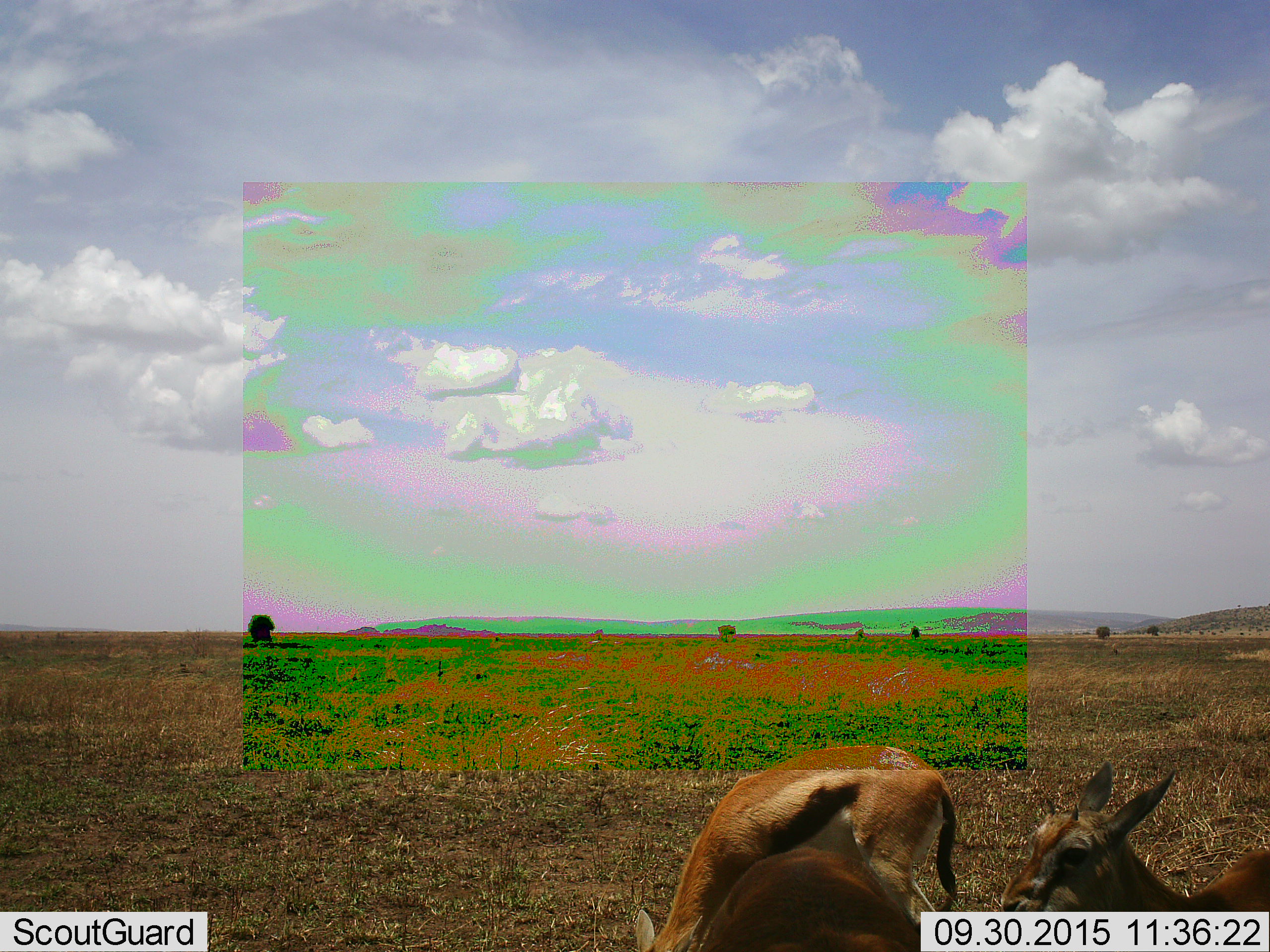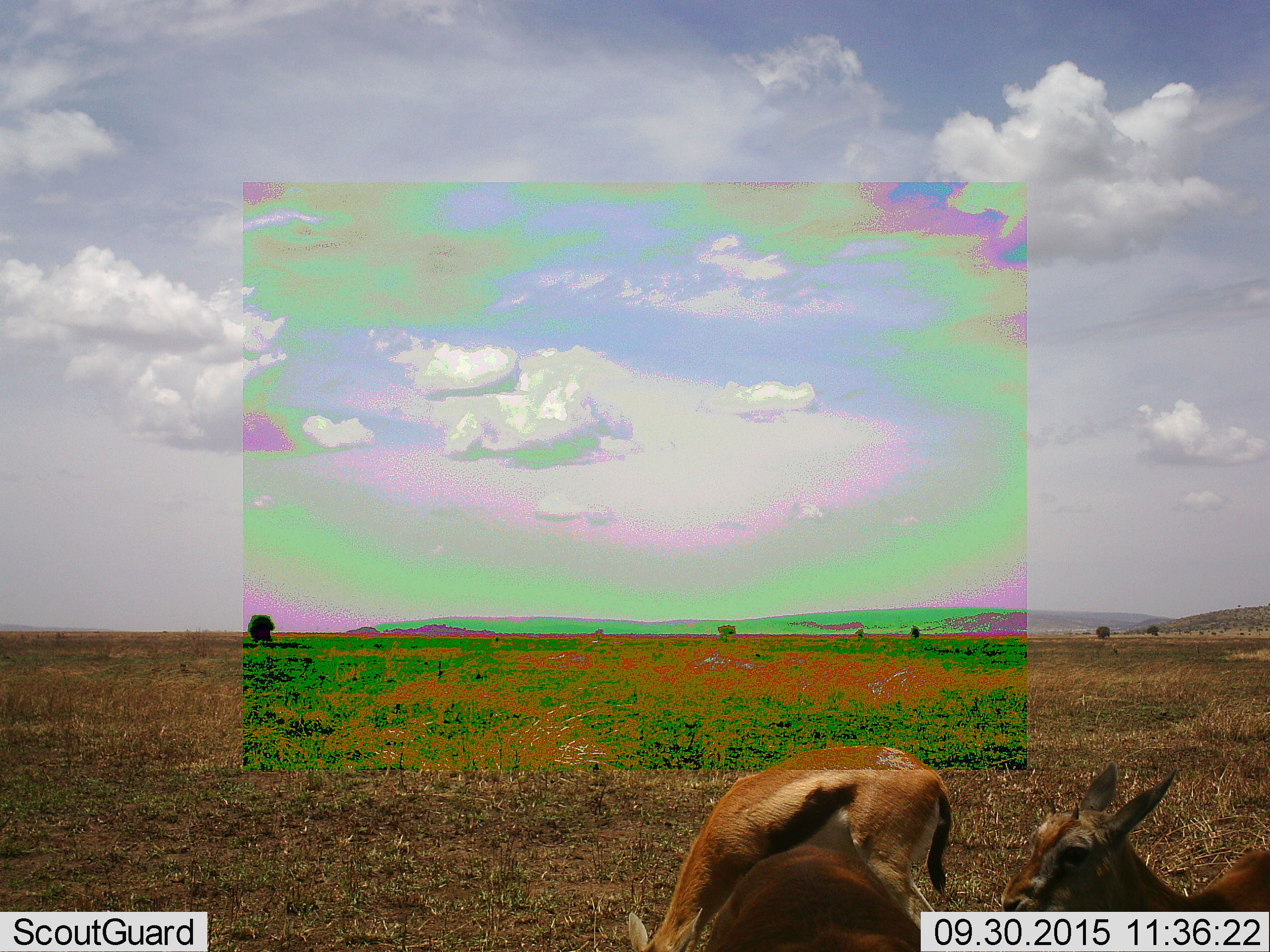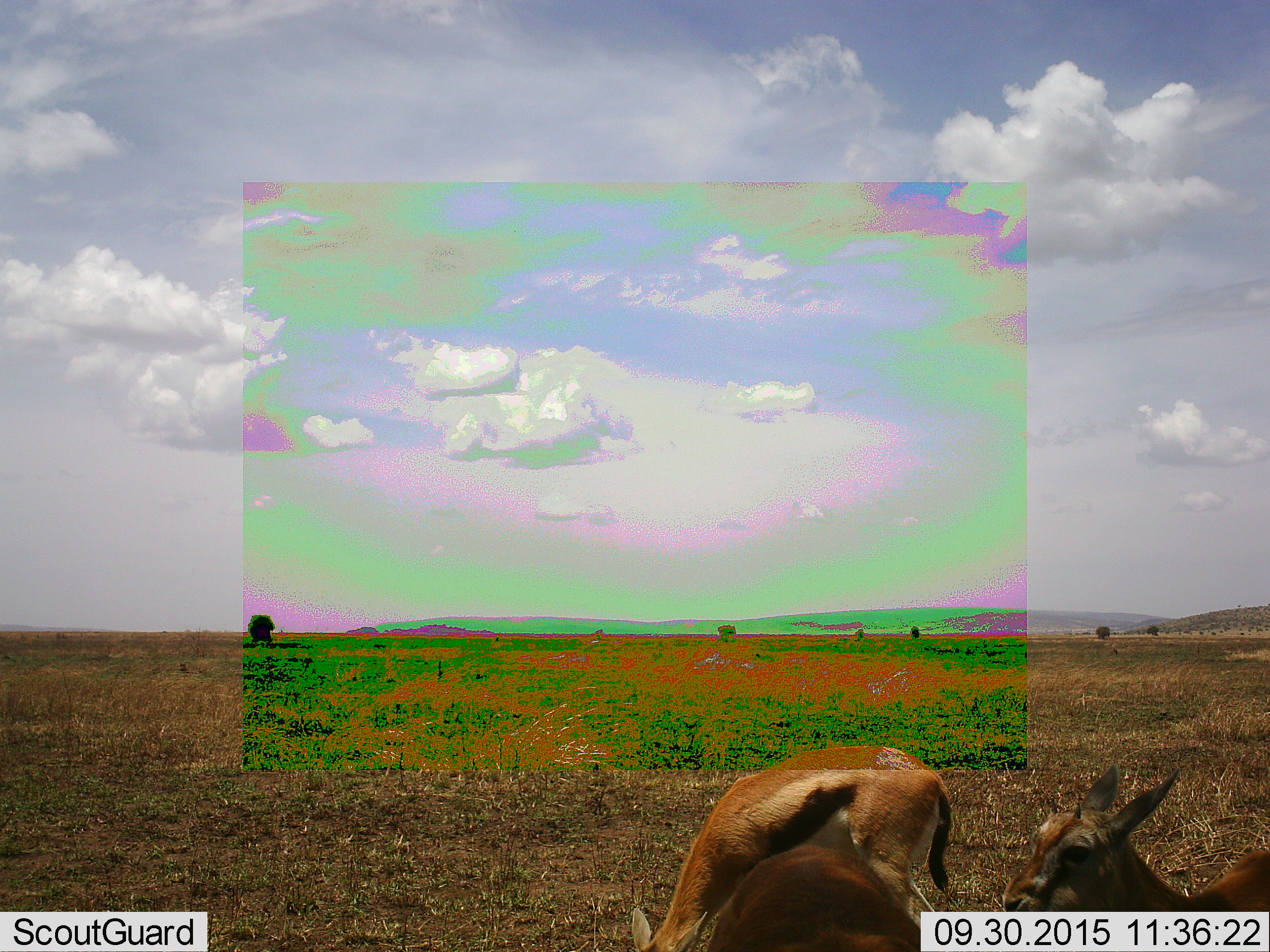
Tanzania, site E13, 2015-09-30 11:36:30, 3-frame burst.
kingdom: Animalia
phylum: Chordata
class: Mammalia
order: Artiodactyla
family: Bovidae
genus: Eudorcas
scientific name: Eudorcas thomsonii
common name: thomson's gazelle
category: gazellethomsons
Gazellethomsons (thomson's gazelle) (Eudorcas thomsonii), count 3. Behavior (volunteer vote fractions): standing 73%, resting 7%, moving 7%, interacting 0%. Young present (vote fraction): 40%. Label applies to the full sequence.